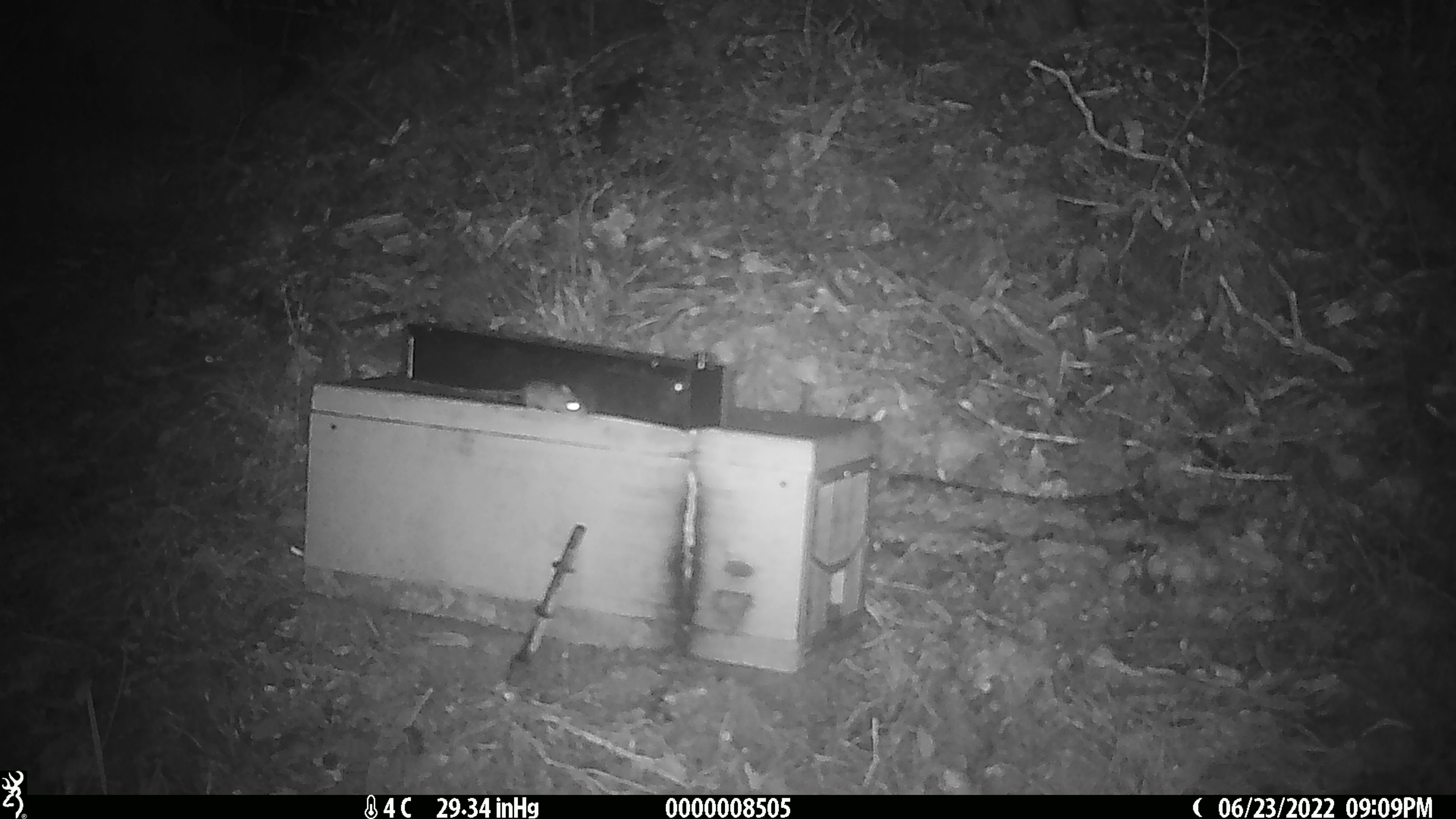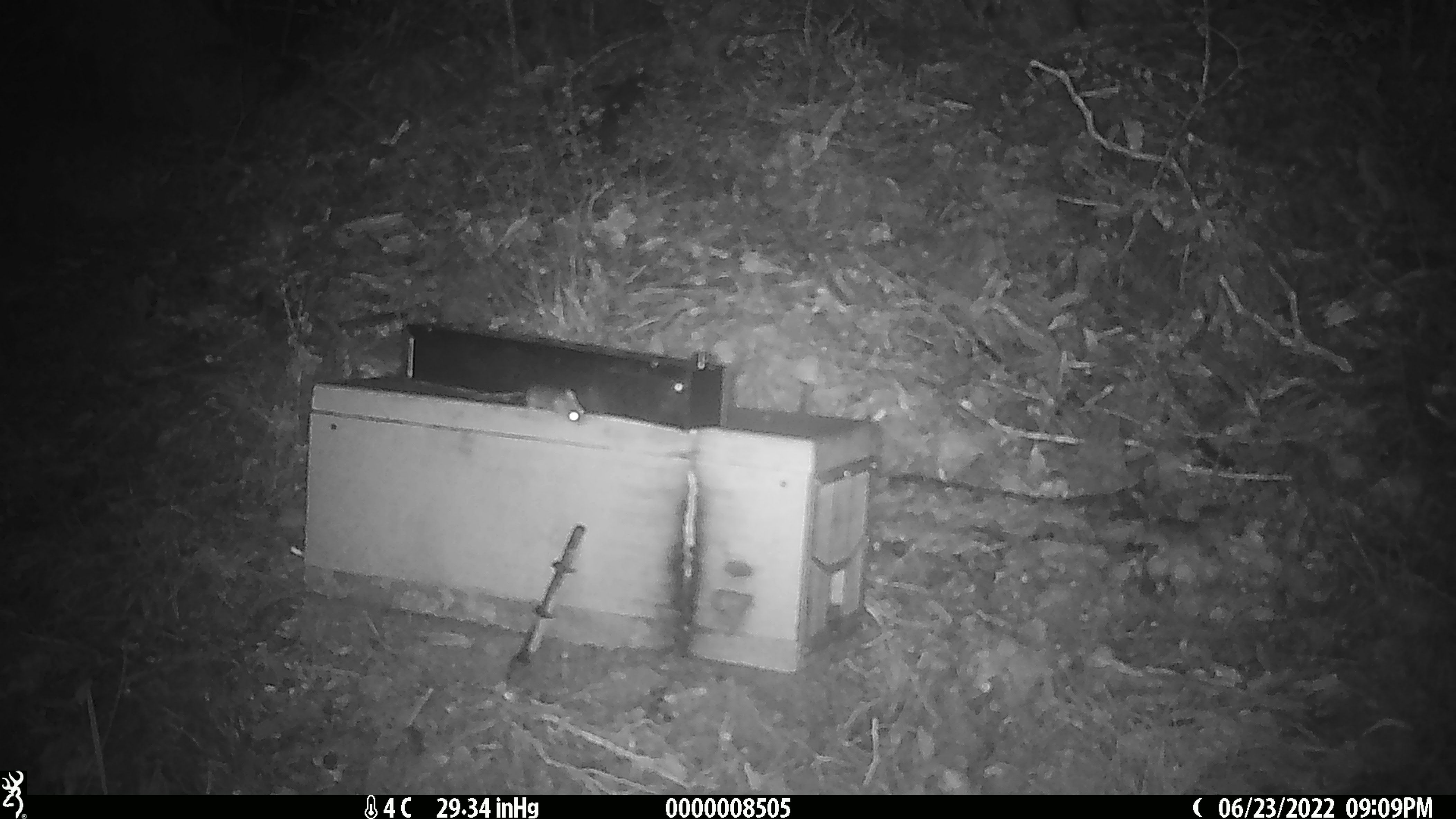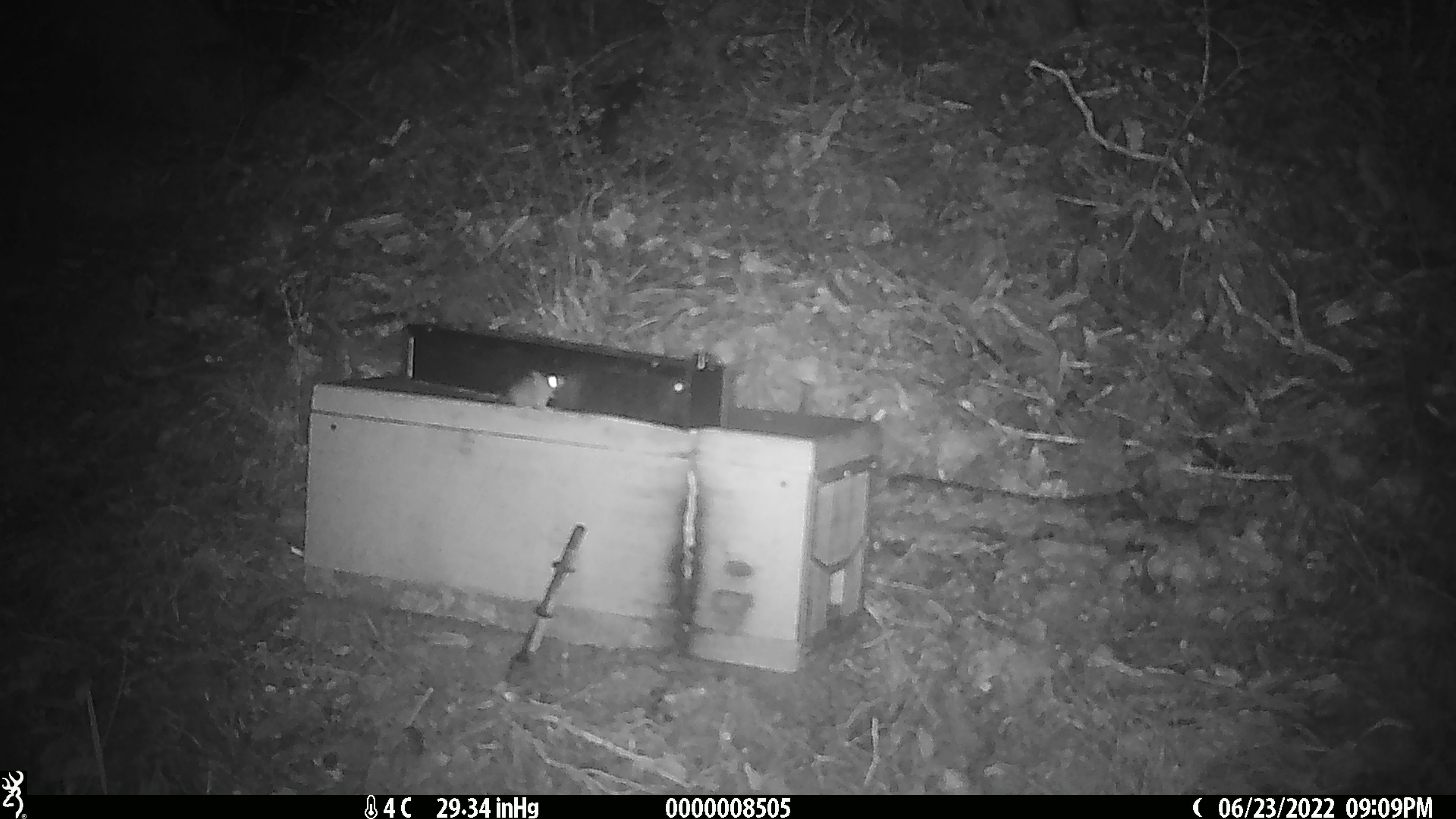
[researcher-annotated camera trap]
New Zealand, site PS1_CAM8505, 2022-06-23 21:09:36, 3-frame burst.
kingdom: Animalia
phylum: Chordata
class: Mammalia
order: Rodentia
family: Muridae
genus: Mus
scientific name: Mus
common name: mouse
Mouse (Mus).